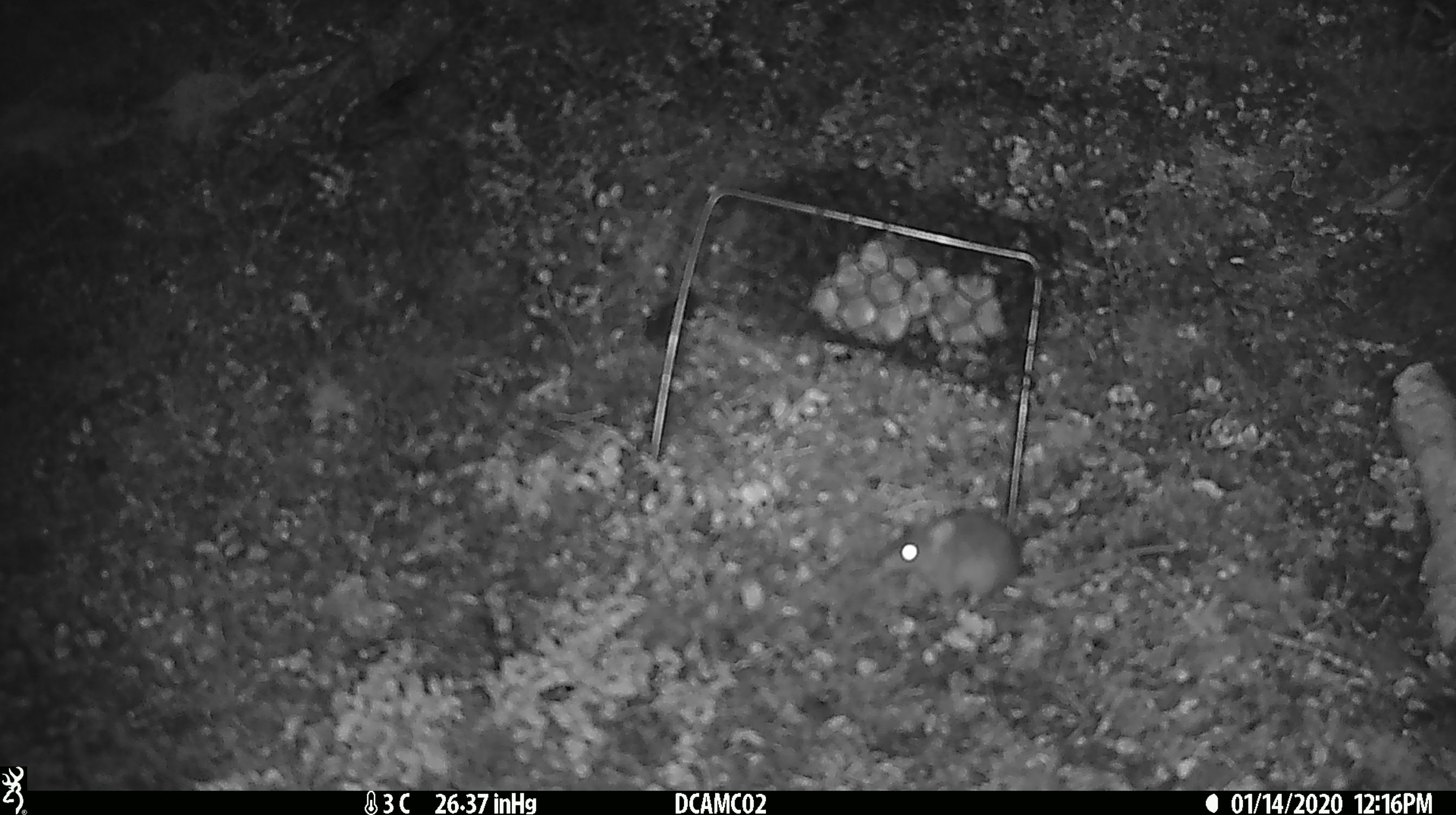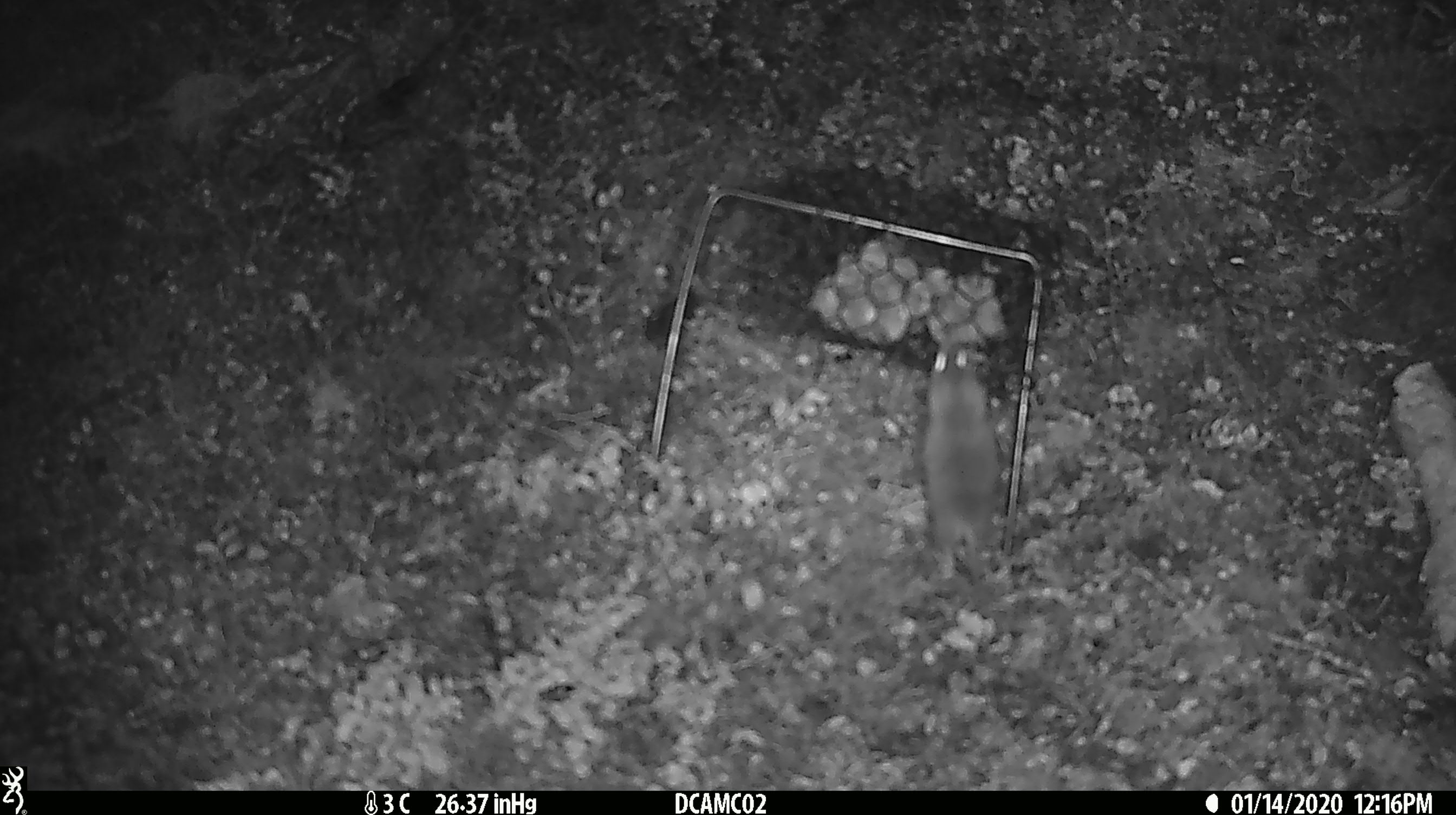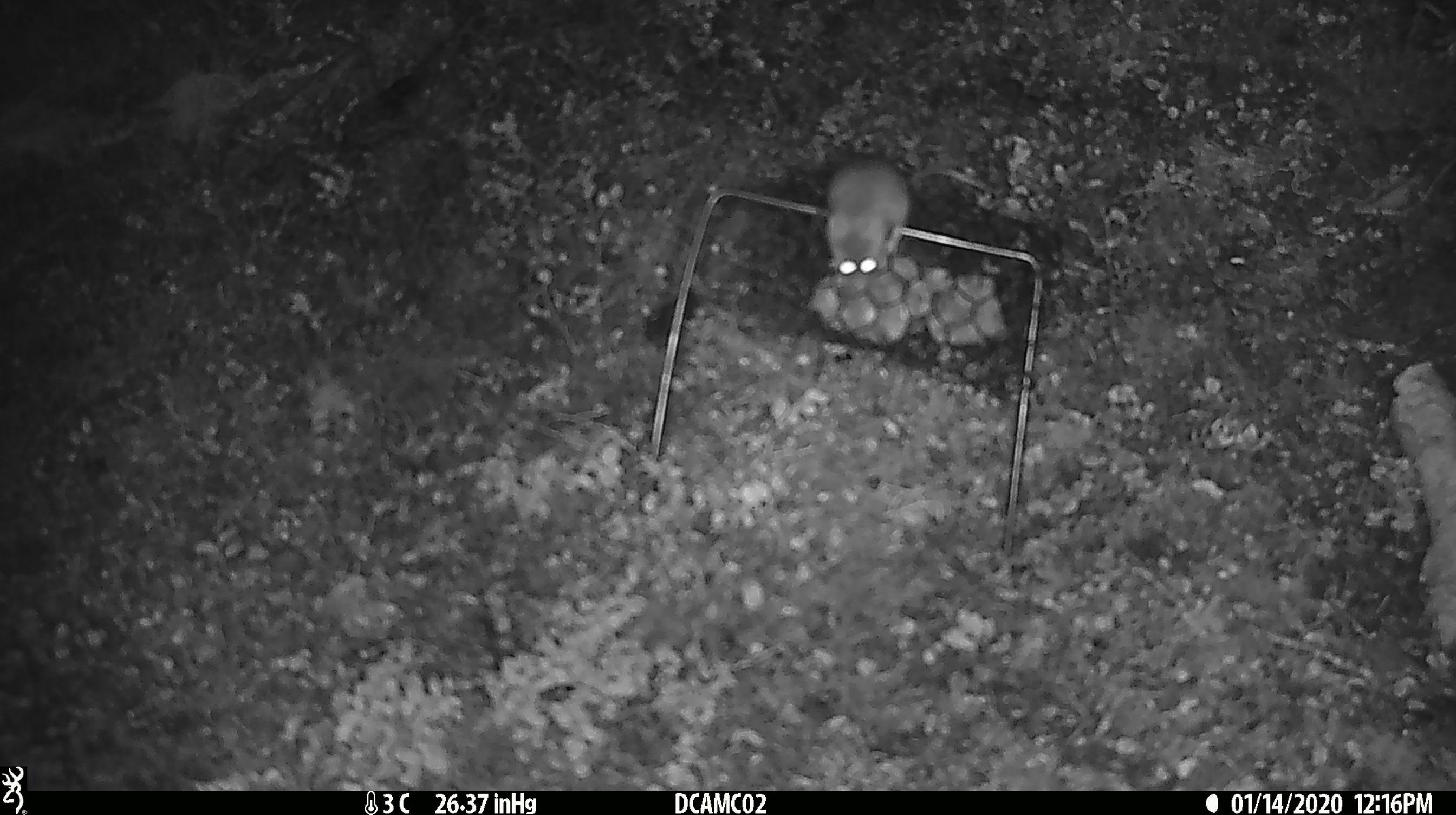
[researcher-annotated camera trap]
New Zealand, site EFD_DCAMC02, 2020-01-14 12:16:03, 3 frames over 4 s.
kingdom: Animalia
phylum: Chordata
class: Mammalia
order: Rodentia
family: Muridae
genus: Mus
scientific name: Mus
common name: mouse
Mouse (Mus).